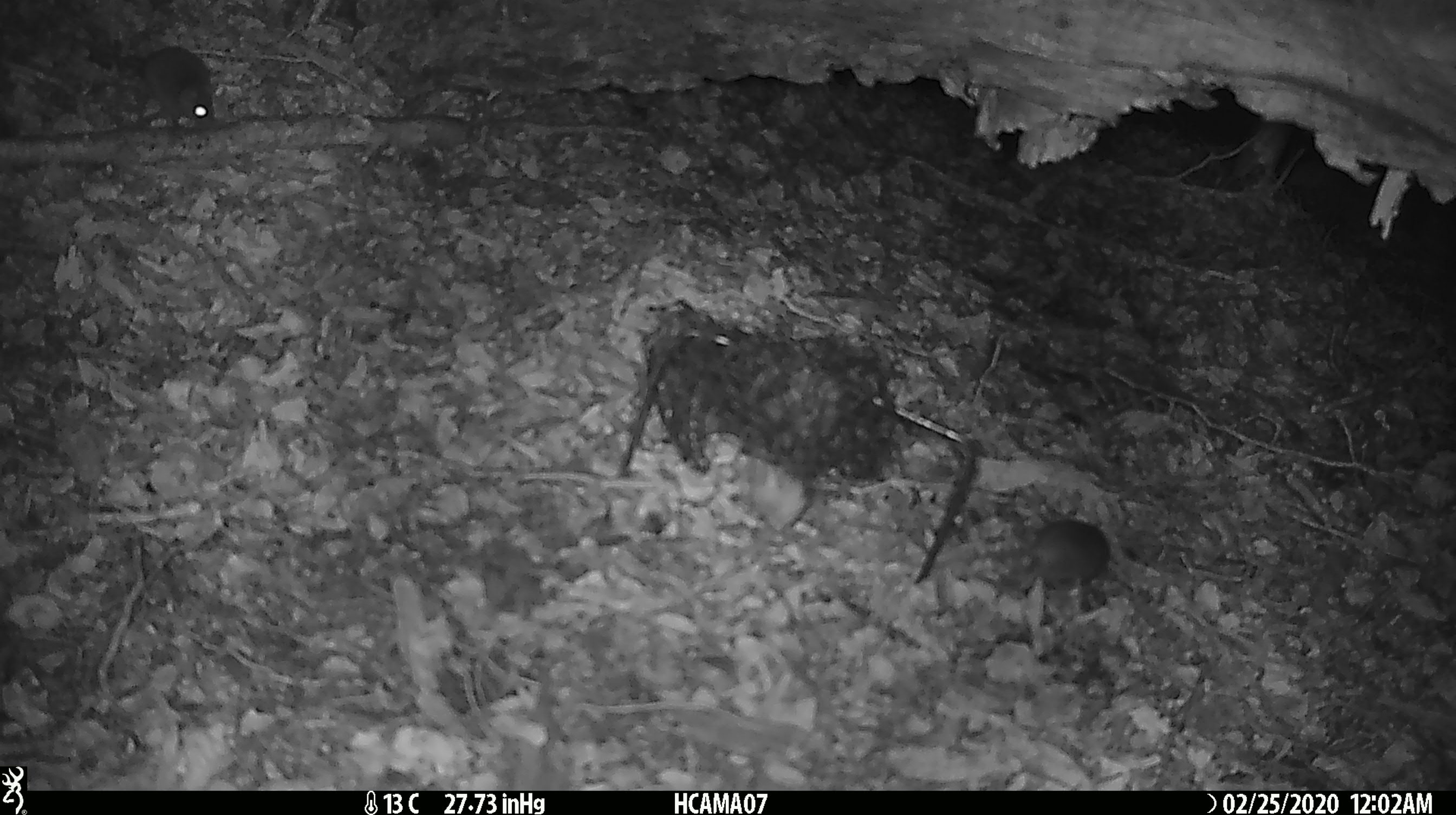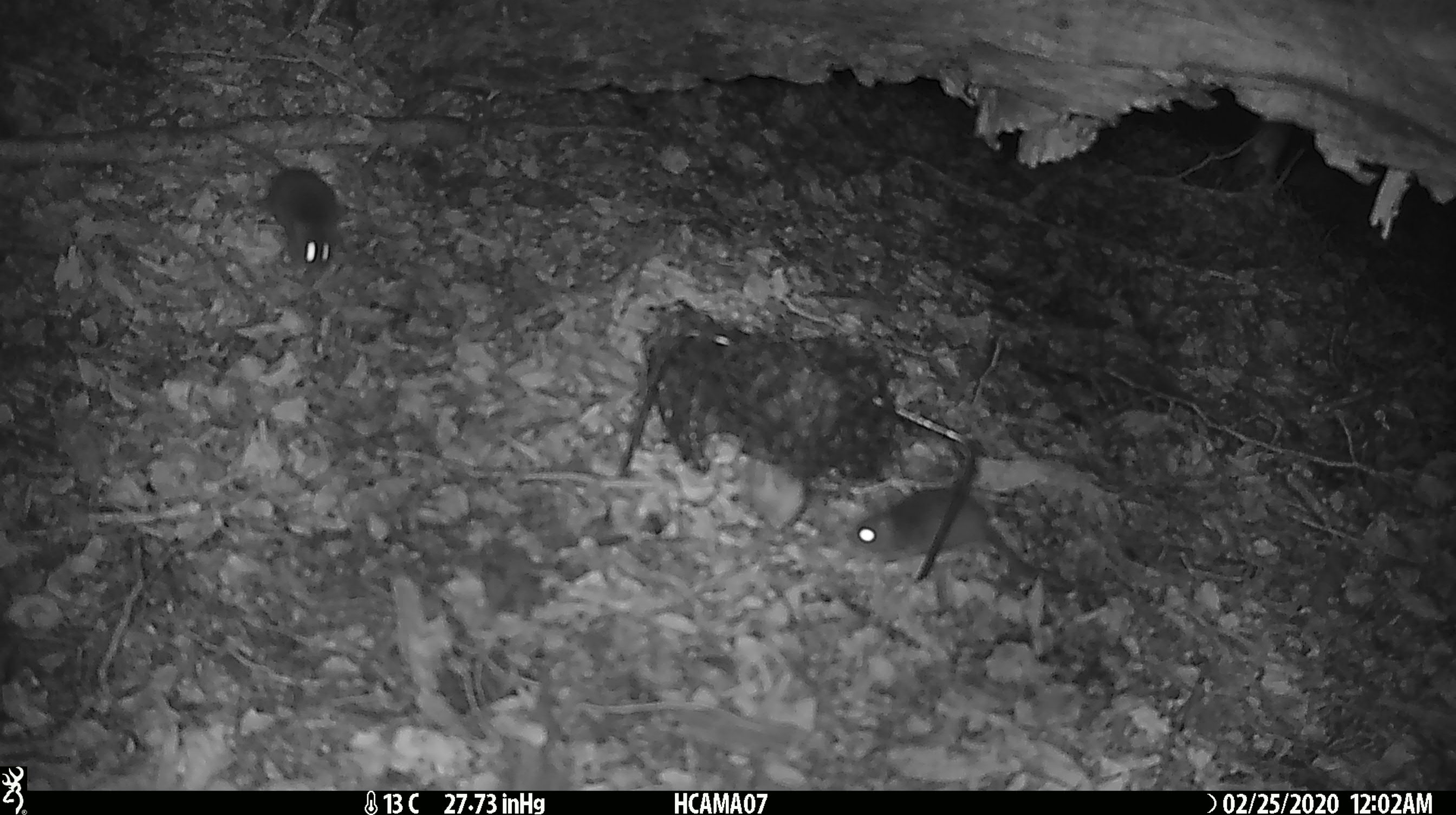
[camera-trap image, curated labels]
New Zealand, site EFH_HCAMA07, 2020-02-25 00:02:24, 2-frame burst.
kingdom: Animalia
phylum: Chordata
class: Mammalia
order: Rodentia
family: Muridae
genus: Mus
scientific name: Mus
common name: mouse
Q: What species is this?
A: Mouse (Mus).